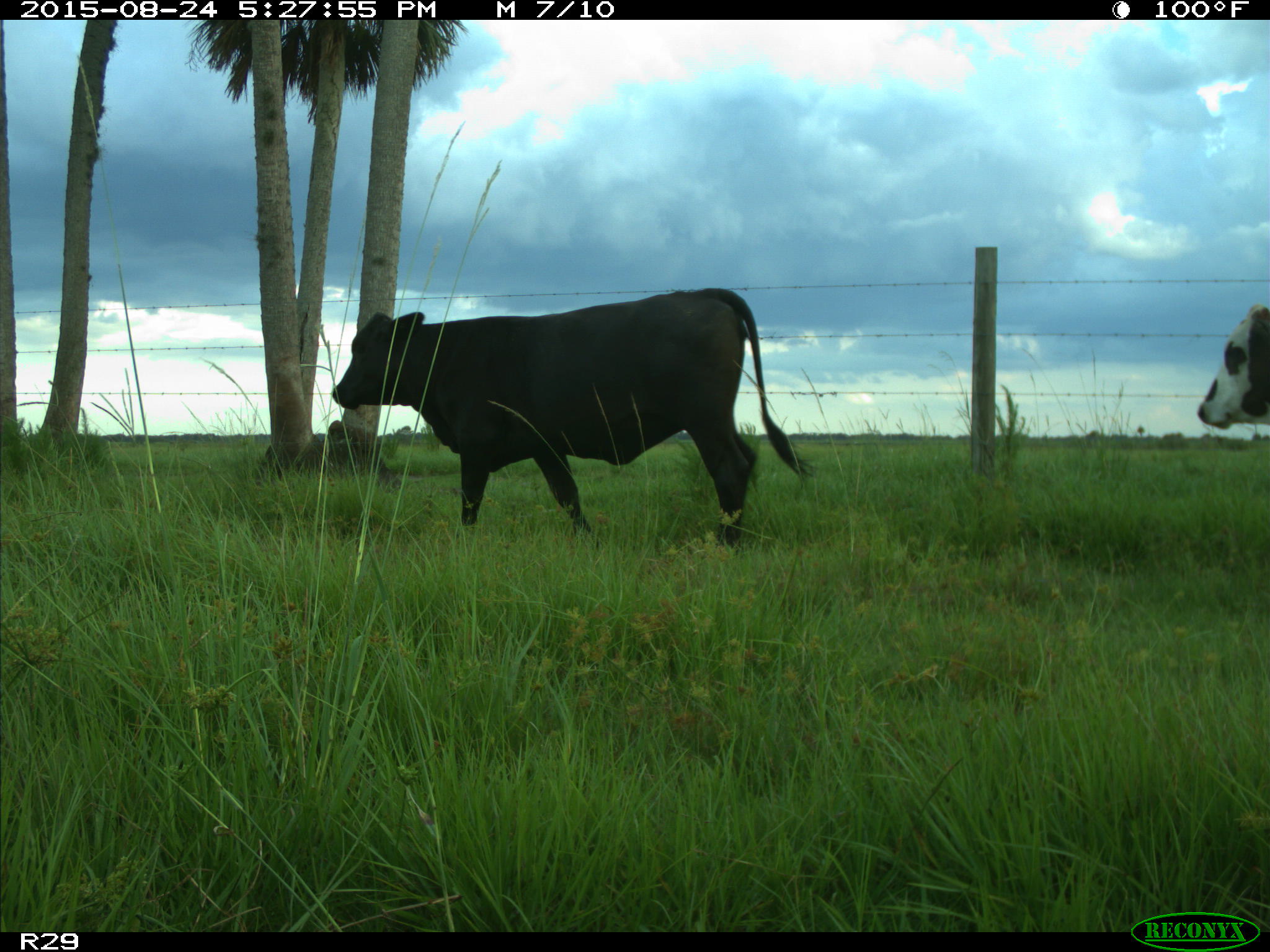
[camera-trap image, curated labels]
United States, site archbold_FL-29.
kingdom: Animalia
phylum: Chordata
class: Mammalia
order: Artiodactyla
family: Bovidae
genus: Bos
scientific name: Bos taurus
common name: domestic cow